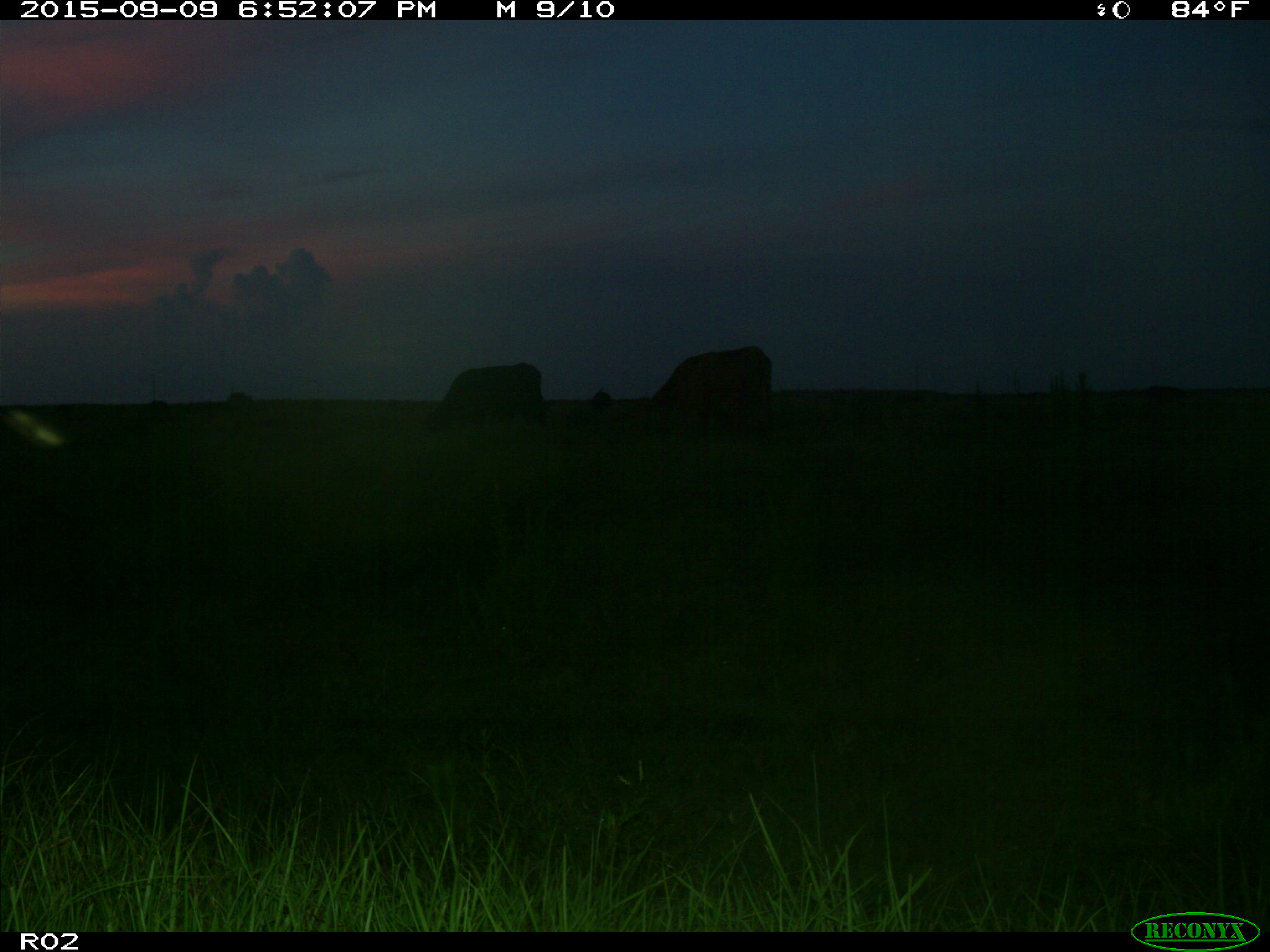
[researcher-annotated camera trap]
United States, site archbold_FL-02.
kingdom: Animalia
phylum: Chordata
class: Mammalia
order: Artiodactyla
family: Bovidae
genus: Bos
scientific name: Bos taurus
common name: domestic cow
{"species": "Bos taurus (domestic cow)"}